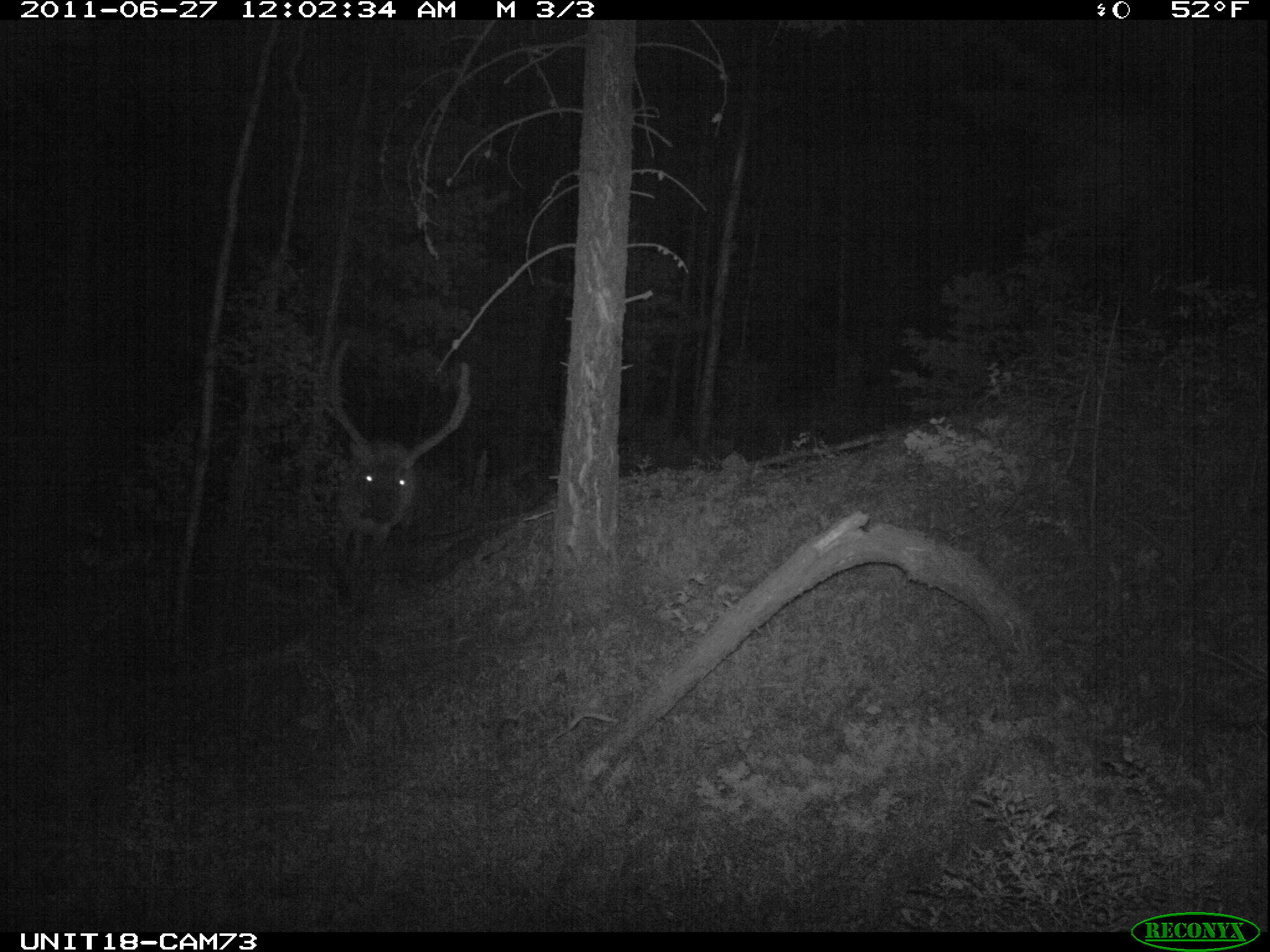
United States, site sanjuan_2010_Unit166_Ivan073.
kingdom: Animalia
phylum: Chordata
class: Mammalia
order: Artiodactyla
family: Cervidae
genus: Cervus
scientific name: Cervus elaphus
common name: red deer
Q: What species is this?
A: Cervus elaphus (red deer).